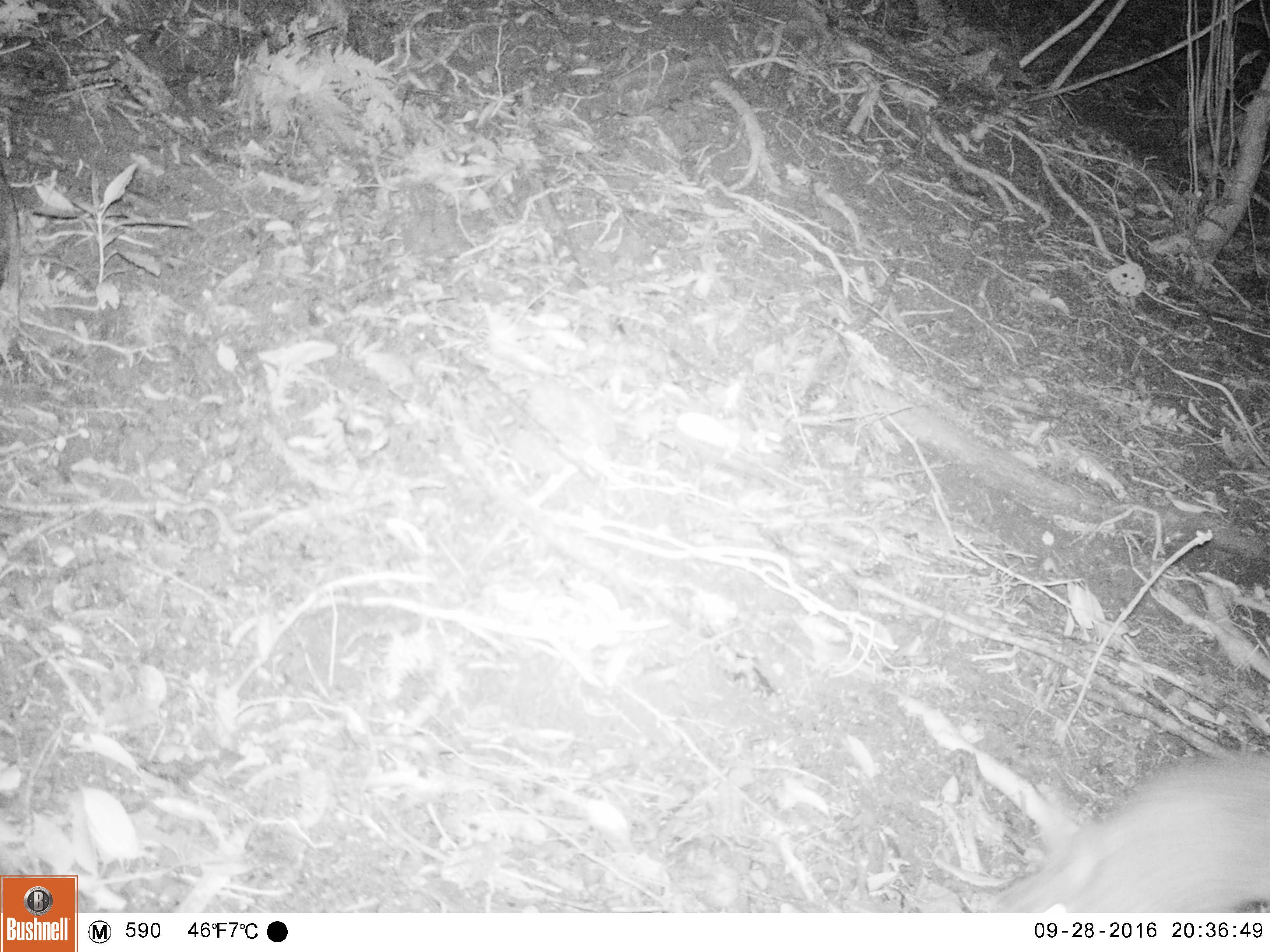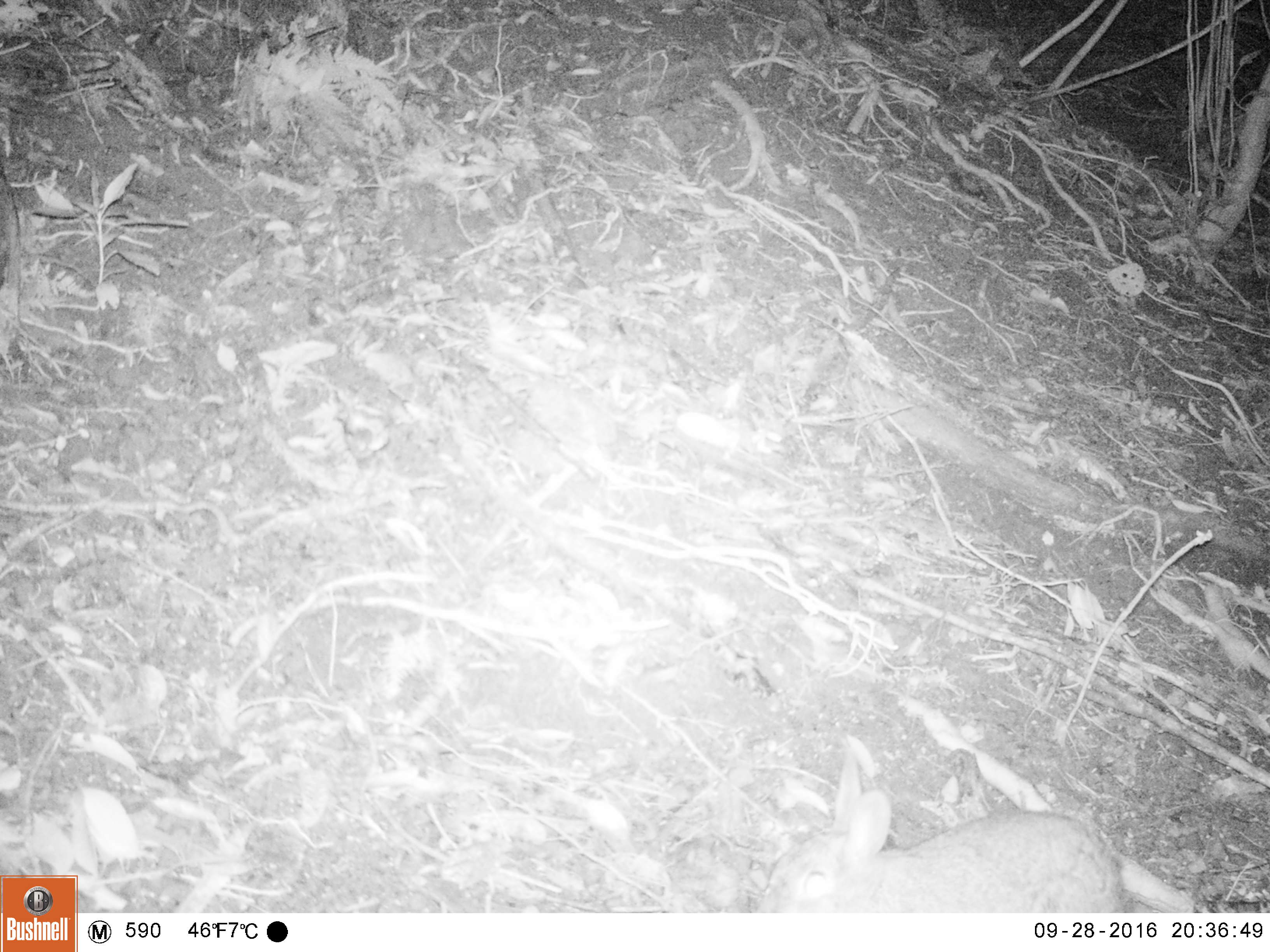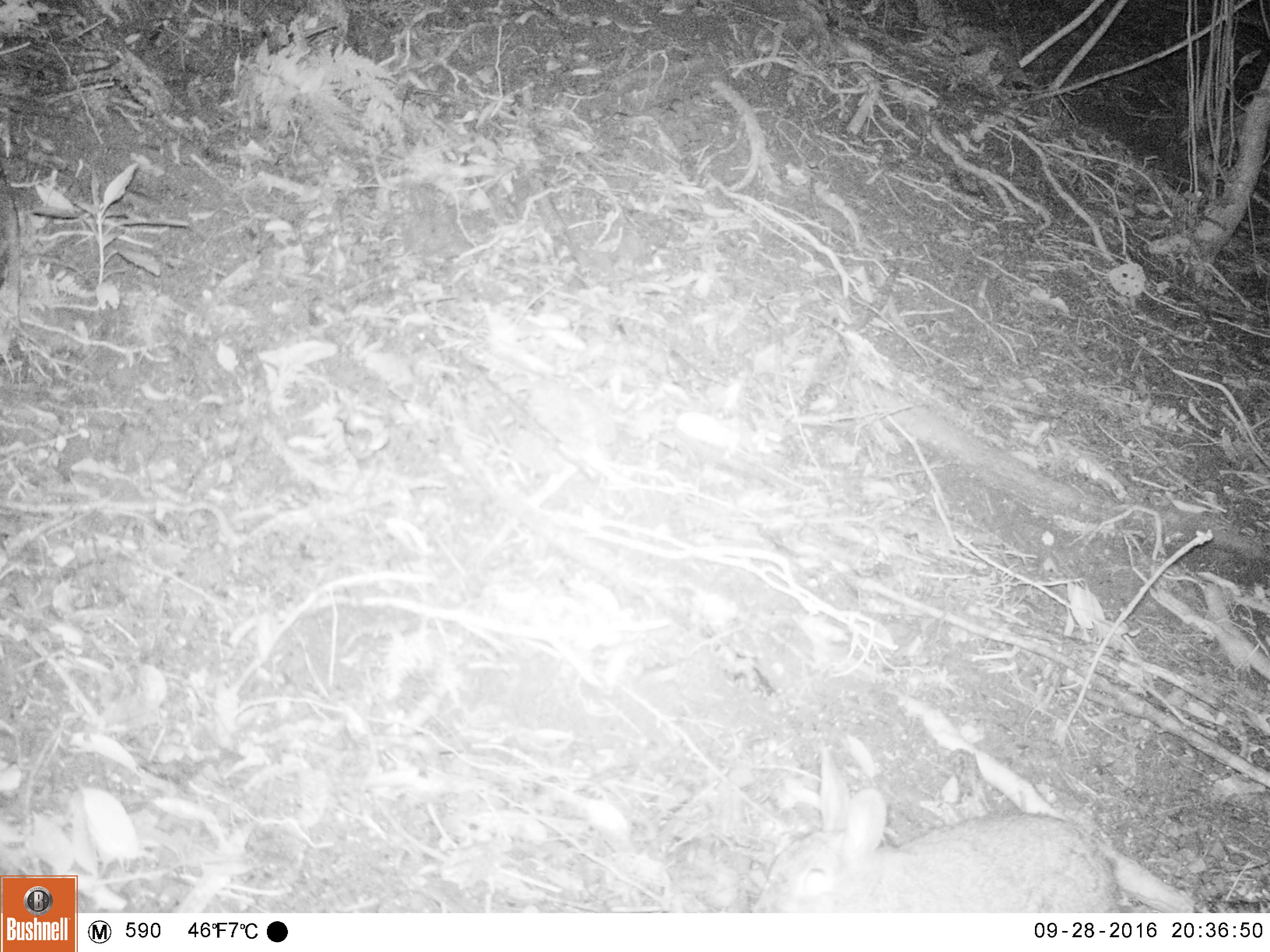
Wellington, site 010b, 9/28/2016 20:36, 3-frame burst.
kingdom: Animalia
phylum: Chordata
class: Mammalia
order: Lagomorpha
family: Leporidae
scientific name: Leporidae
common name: rabbit